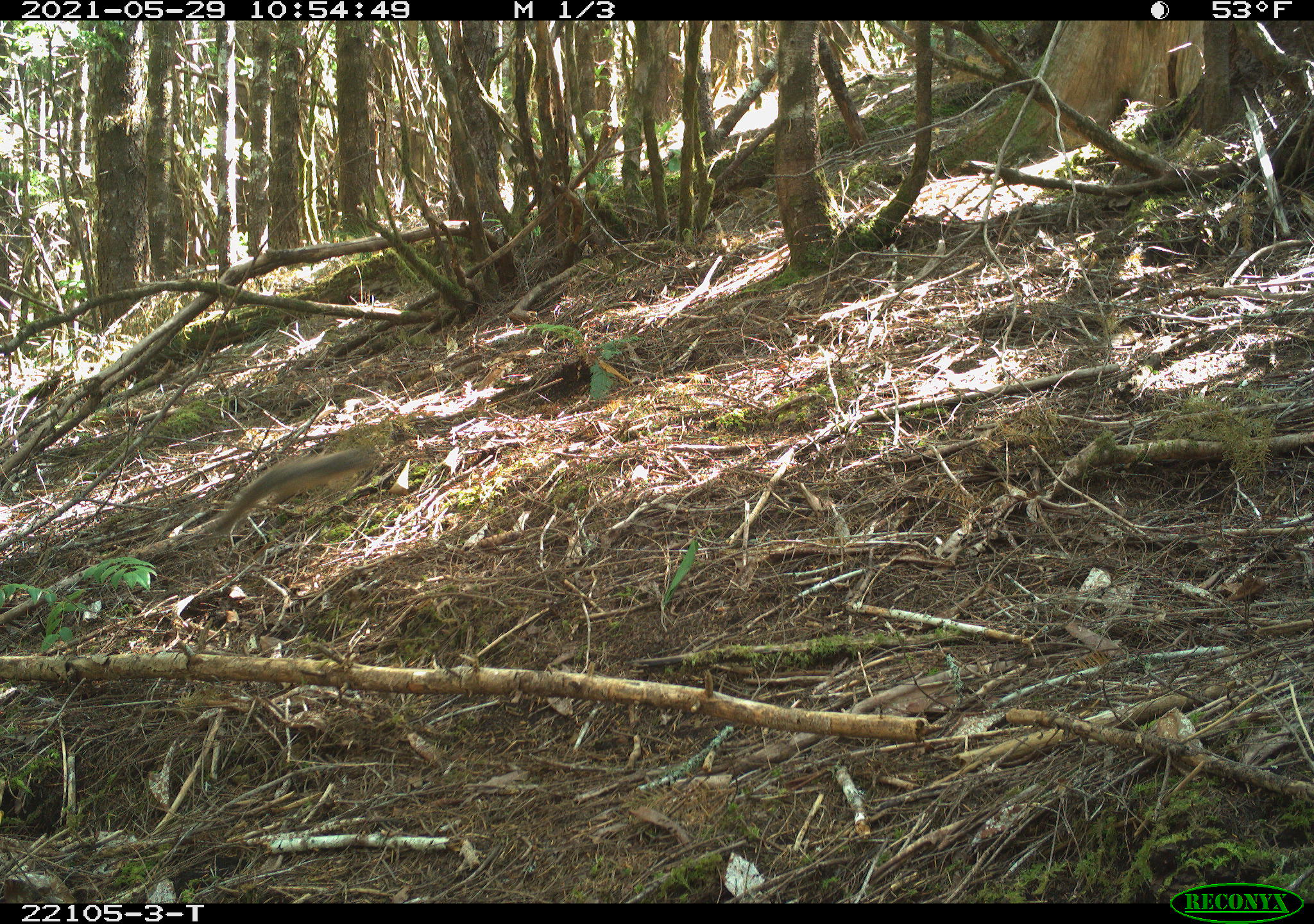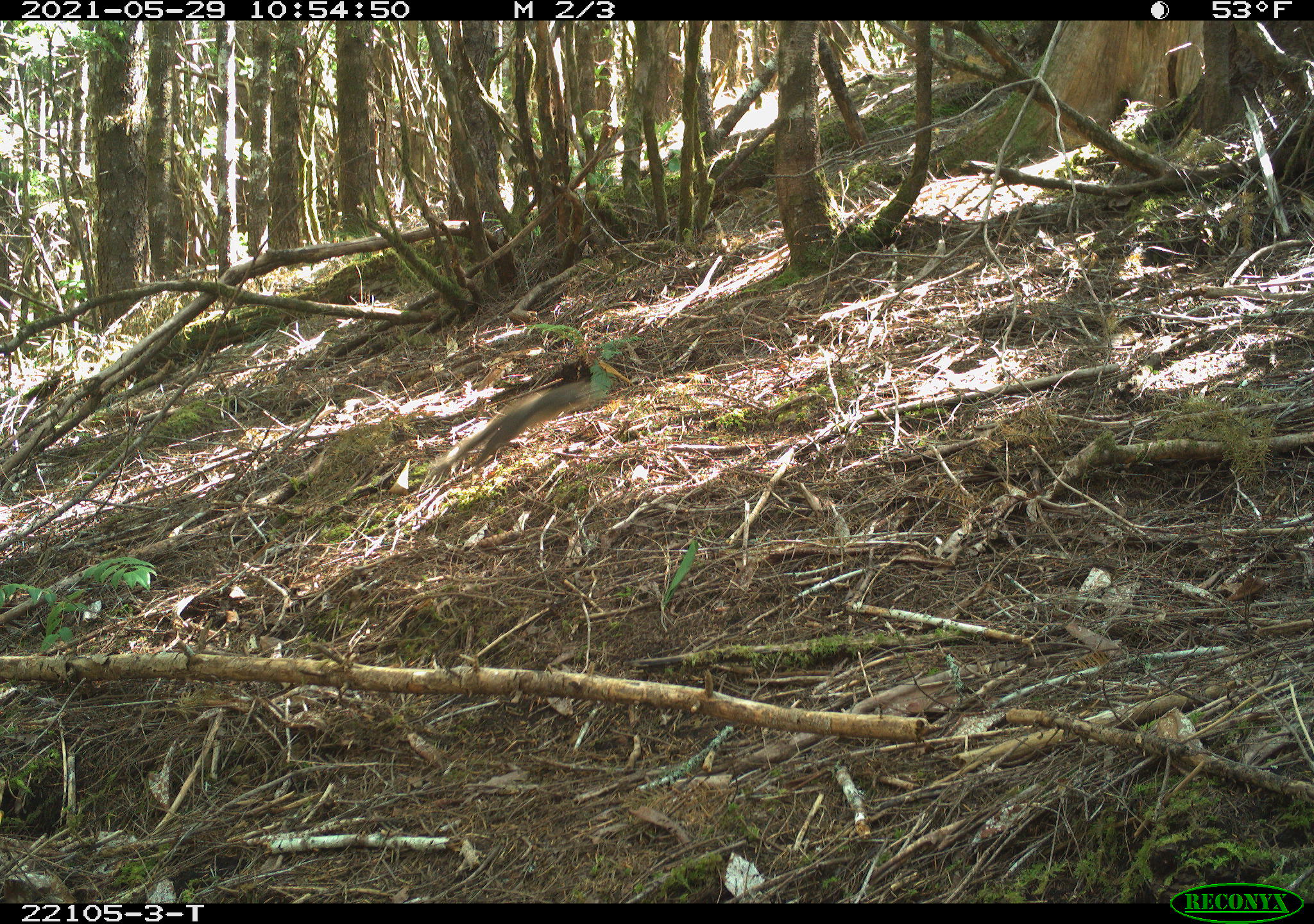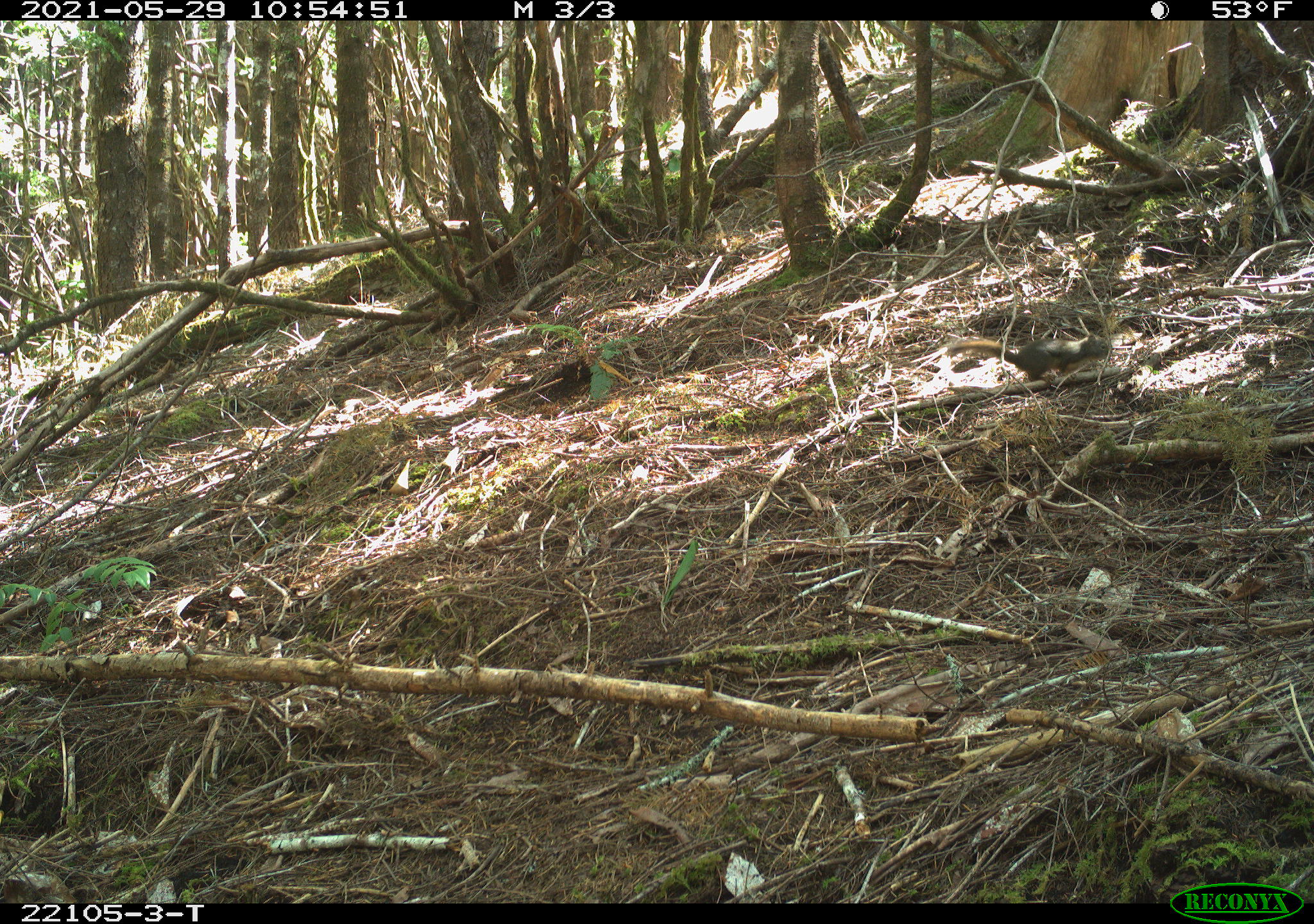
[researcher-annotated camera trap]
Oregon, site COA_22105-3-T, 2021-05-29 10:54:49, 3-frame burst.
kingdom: Animalia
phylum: Chordata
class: Mammalia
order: Rodentia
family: Sciuridae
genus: Tamiasciurus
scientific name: Tamiasciurus douglasii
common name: douglas squirrel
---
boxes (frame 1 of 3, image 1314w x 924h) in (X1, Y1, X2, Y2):
douglas squirrel: (173, 407, 419, 570)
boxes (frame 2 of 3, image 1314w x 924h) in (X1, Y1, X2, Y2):
douglas squirrel: (406, 349, 614, 514)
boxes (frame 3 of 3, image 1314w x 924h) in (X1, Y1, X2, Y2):
douglas squirrel: (924, 300, 1127, 411)